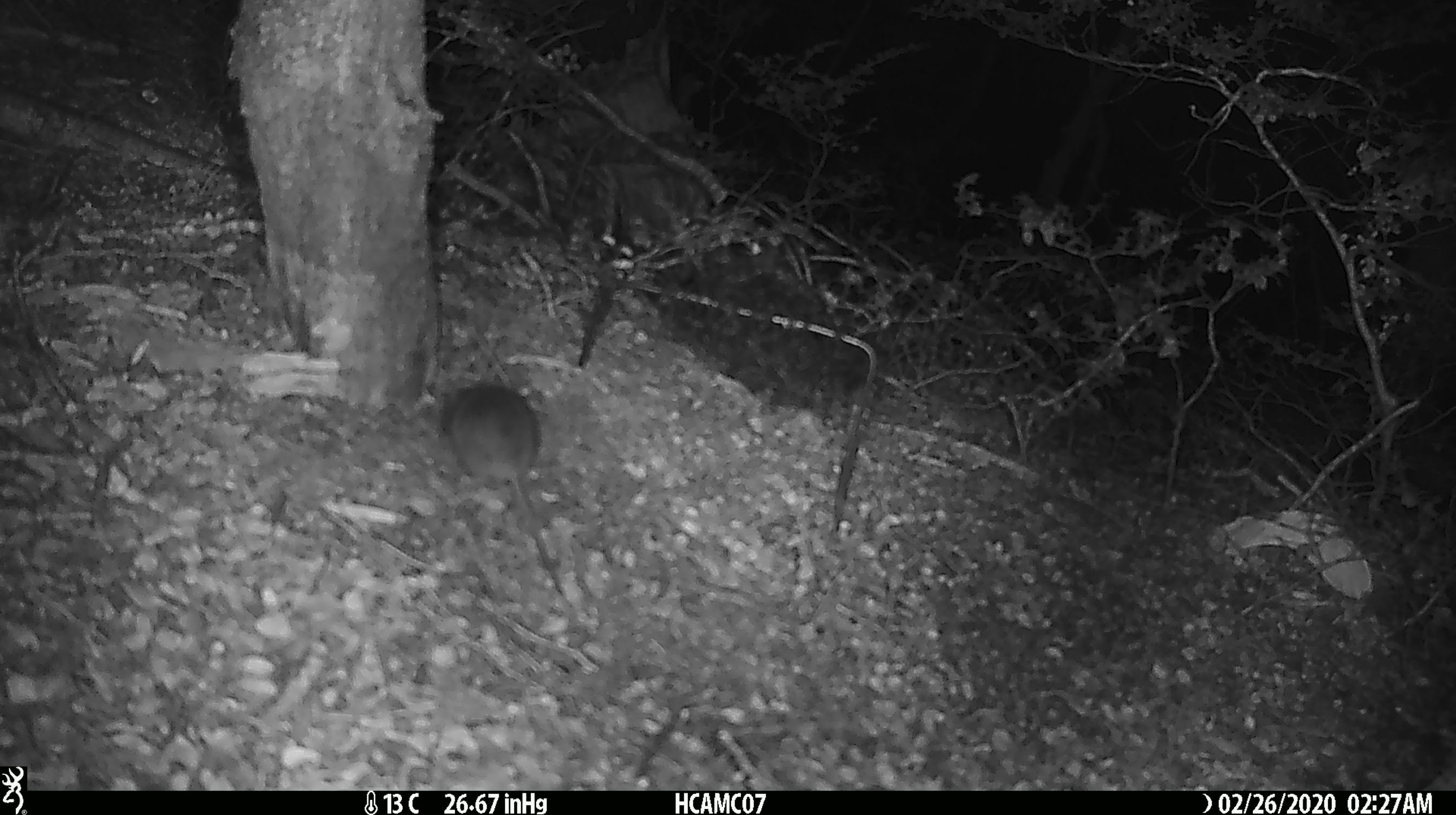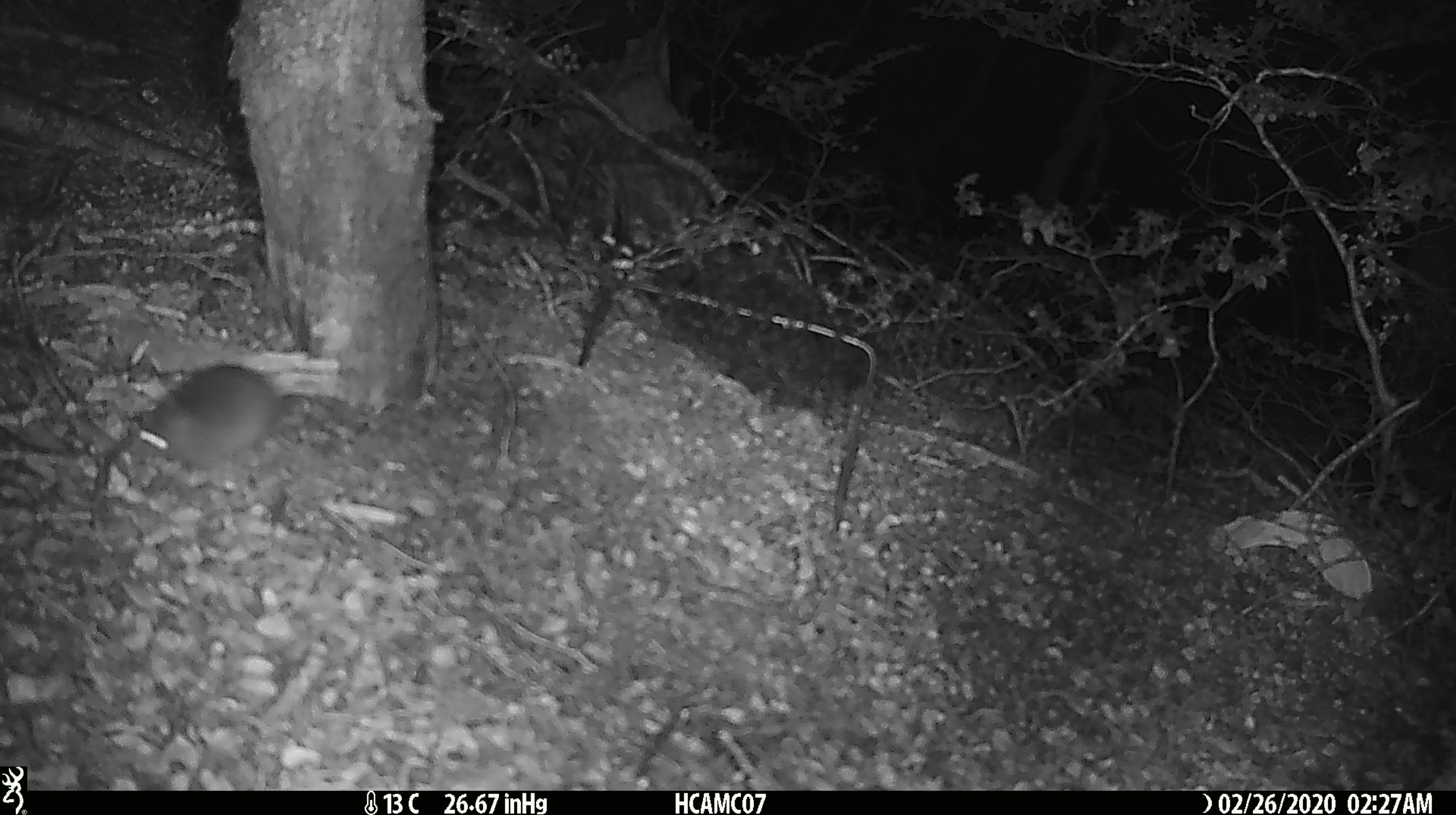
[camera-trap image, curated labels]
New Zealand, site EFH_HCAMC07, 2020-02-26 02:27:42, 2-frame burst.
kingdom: Animalia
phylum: Chordata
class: Mammalia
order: Rodentia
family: Muridae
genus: Mus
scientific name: Mus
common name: mouse